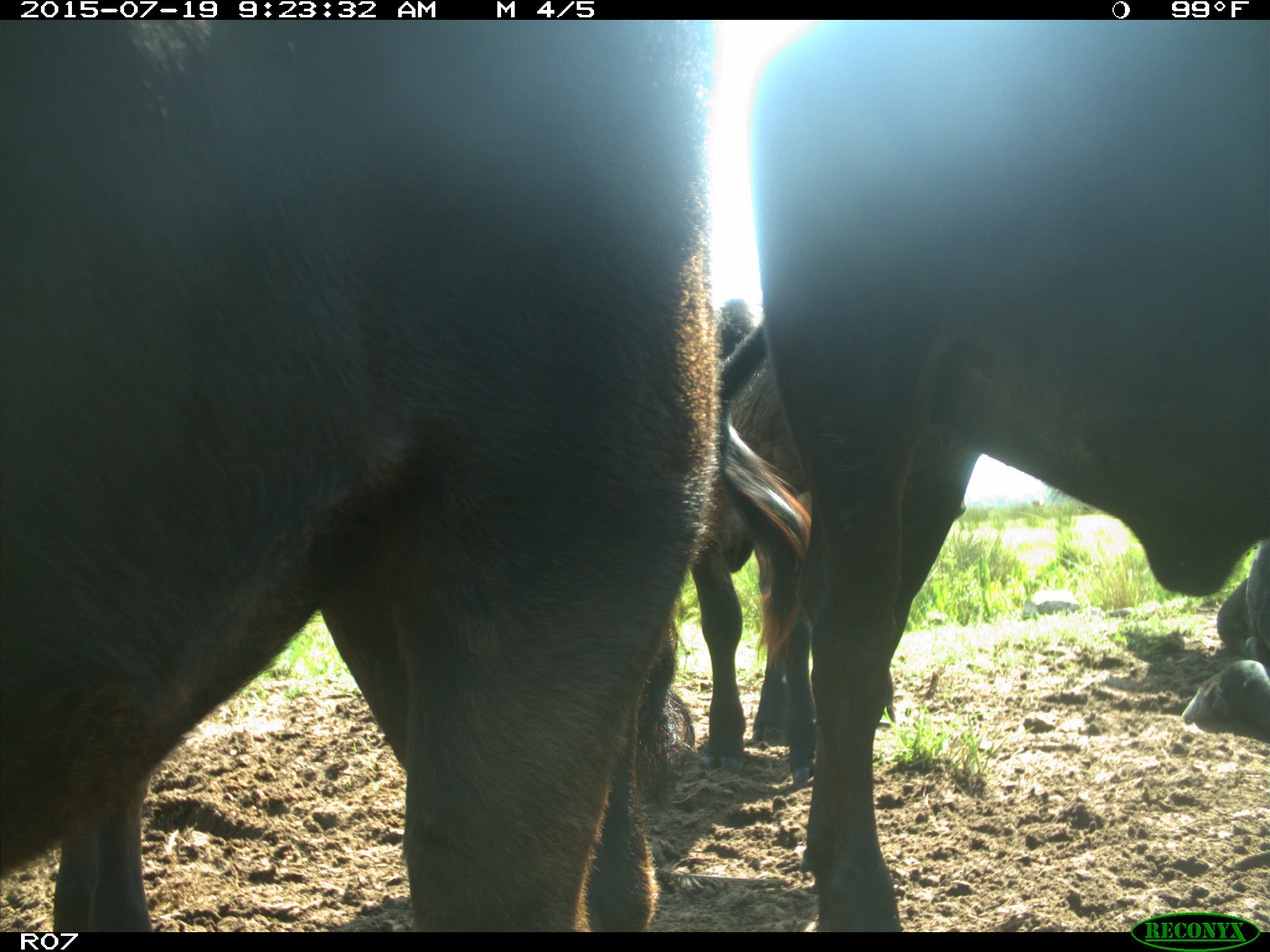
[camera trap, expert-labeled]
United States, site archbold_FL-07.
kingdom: Animalia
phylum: Chordata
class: Mammalia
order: Artiodactyla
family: Bovidae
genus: Bos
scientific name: Bos taurus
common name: domestic cow